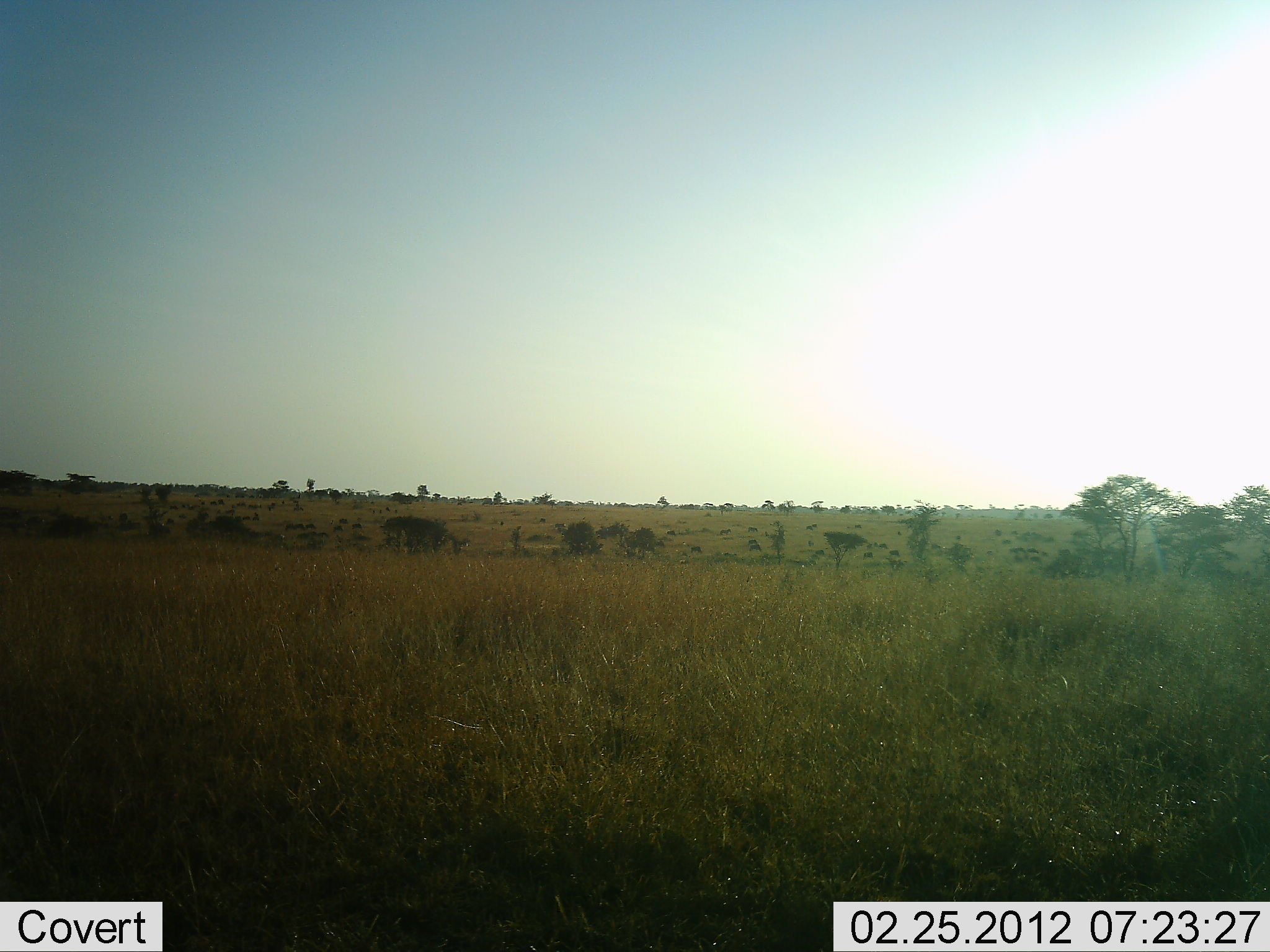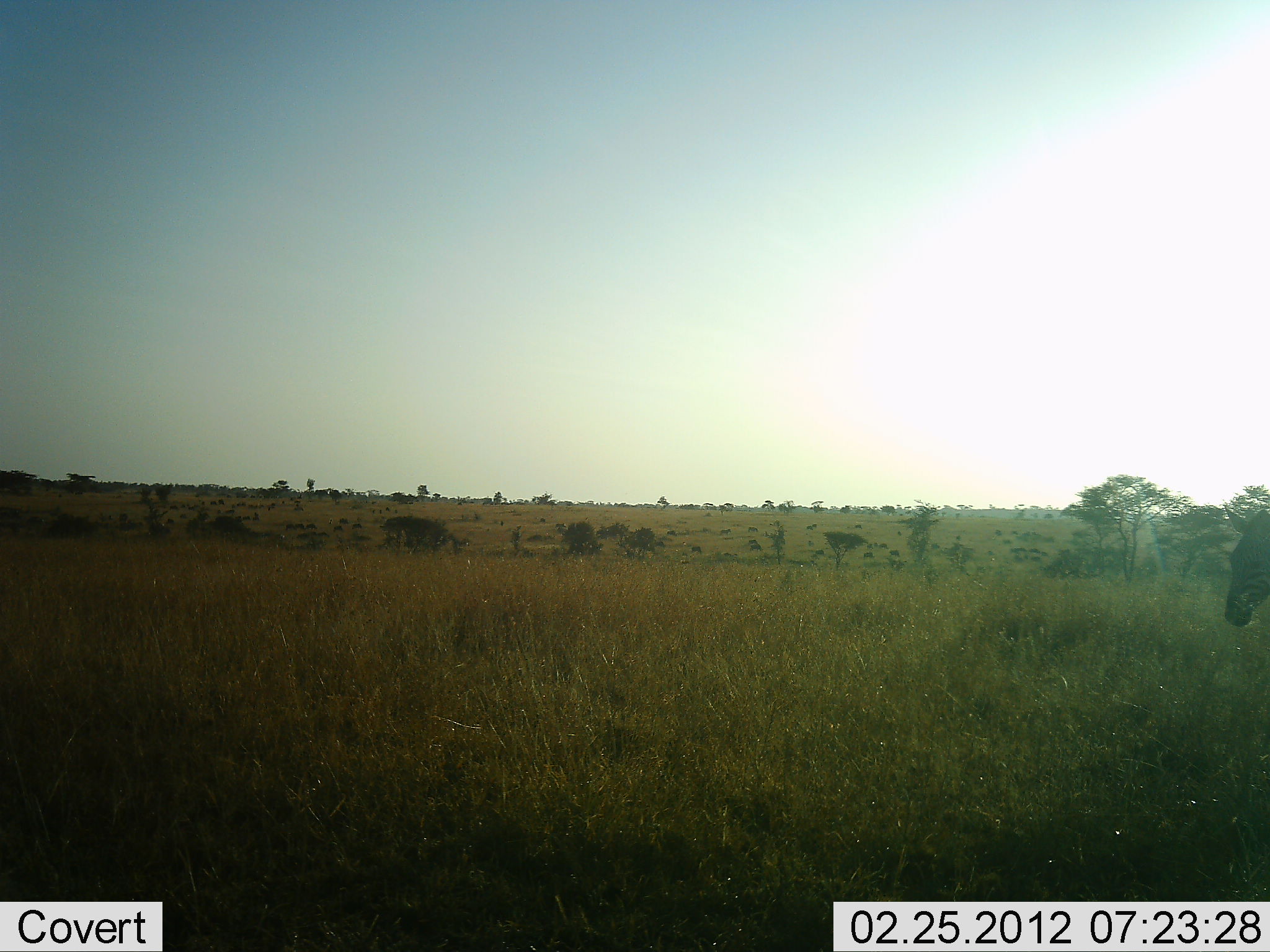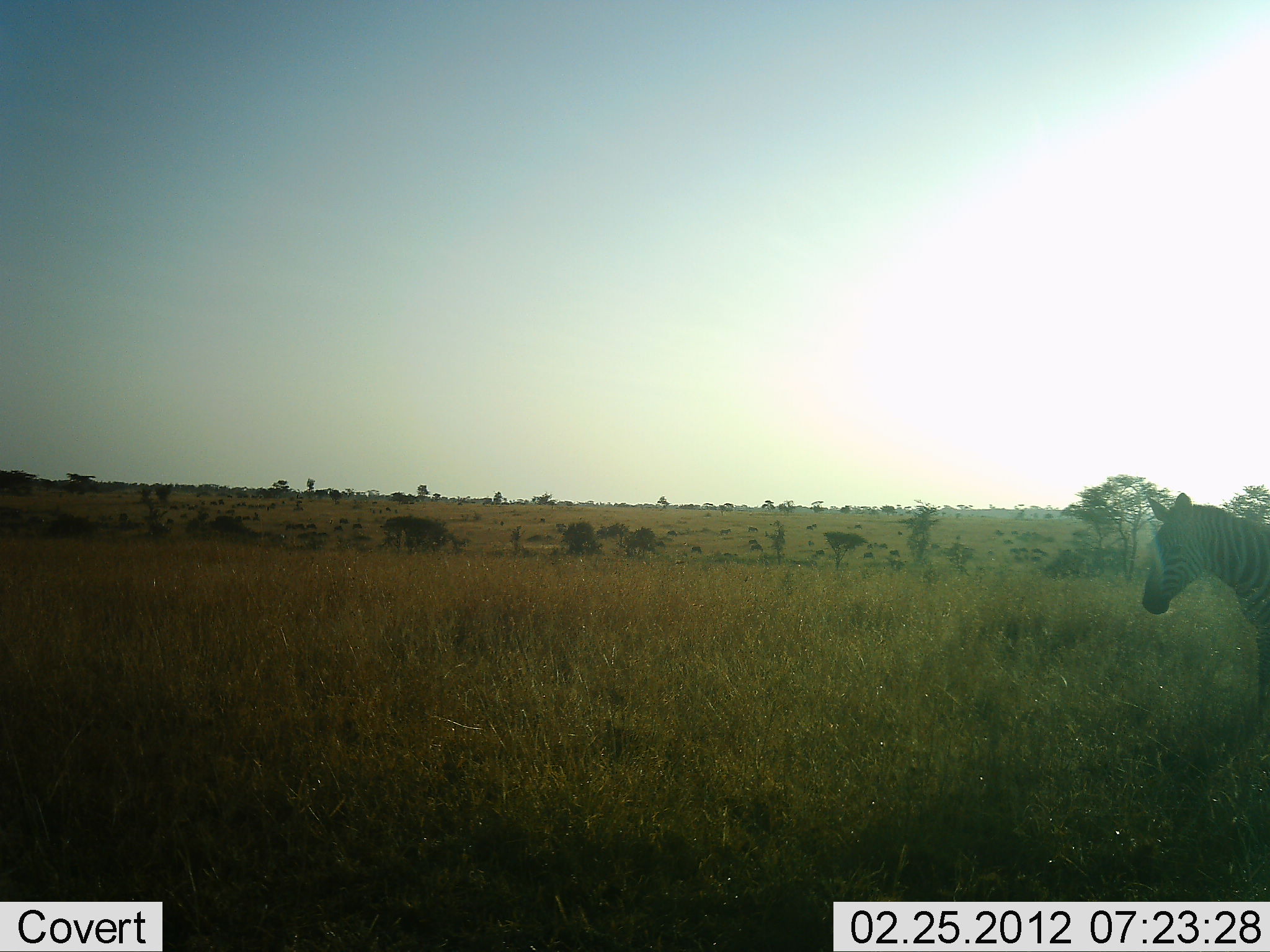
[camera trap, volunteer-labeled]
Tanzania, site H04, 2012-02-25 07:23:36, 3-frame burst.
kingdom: Animalia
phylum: Chordata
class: Mammalia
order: Perissodactyla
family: Equidae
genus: Equus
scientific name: Equus quagga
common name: plains zebra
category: zebra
Zebra (plains zebra) (Equus quagga), count 1. Behavior (volunteer vote fractions): standing 6%, resting 0%, moving 94%, interacting 0%. Young present (vote fraction): 0%. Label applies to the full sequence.